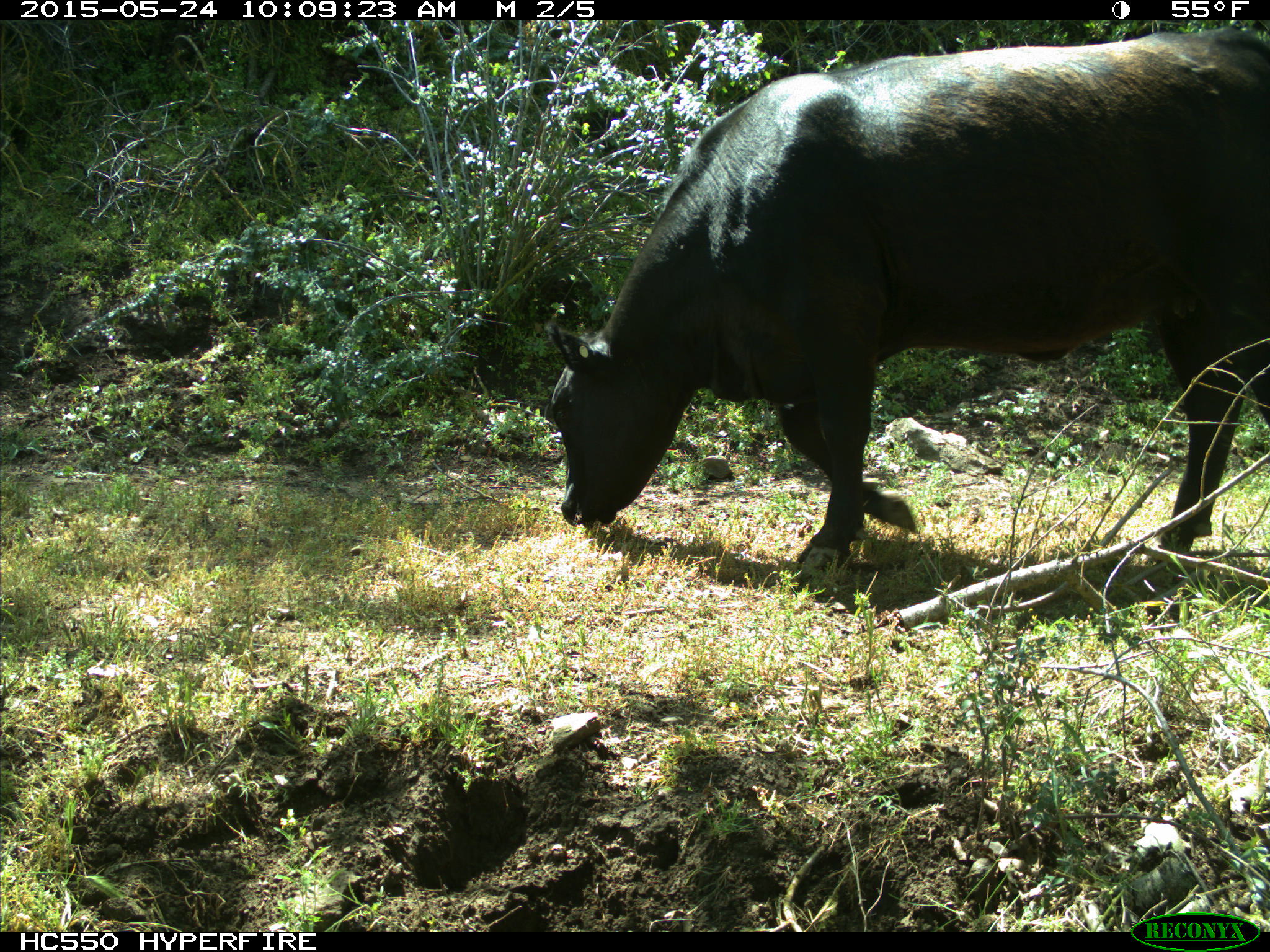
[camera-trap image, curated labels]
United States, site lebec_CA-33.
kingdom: Animalia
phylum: Chordata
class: Mammalia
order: Artiodactyla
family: Bovidae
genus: Bos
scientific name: Bos taurus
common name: domestic cow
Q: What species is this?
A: Bos taurus (domestic cow).